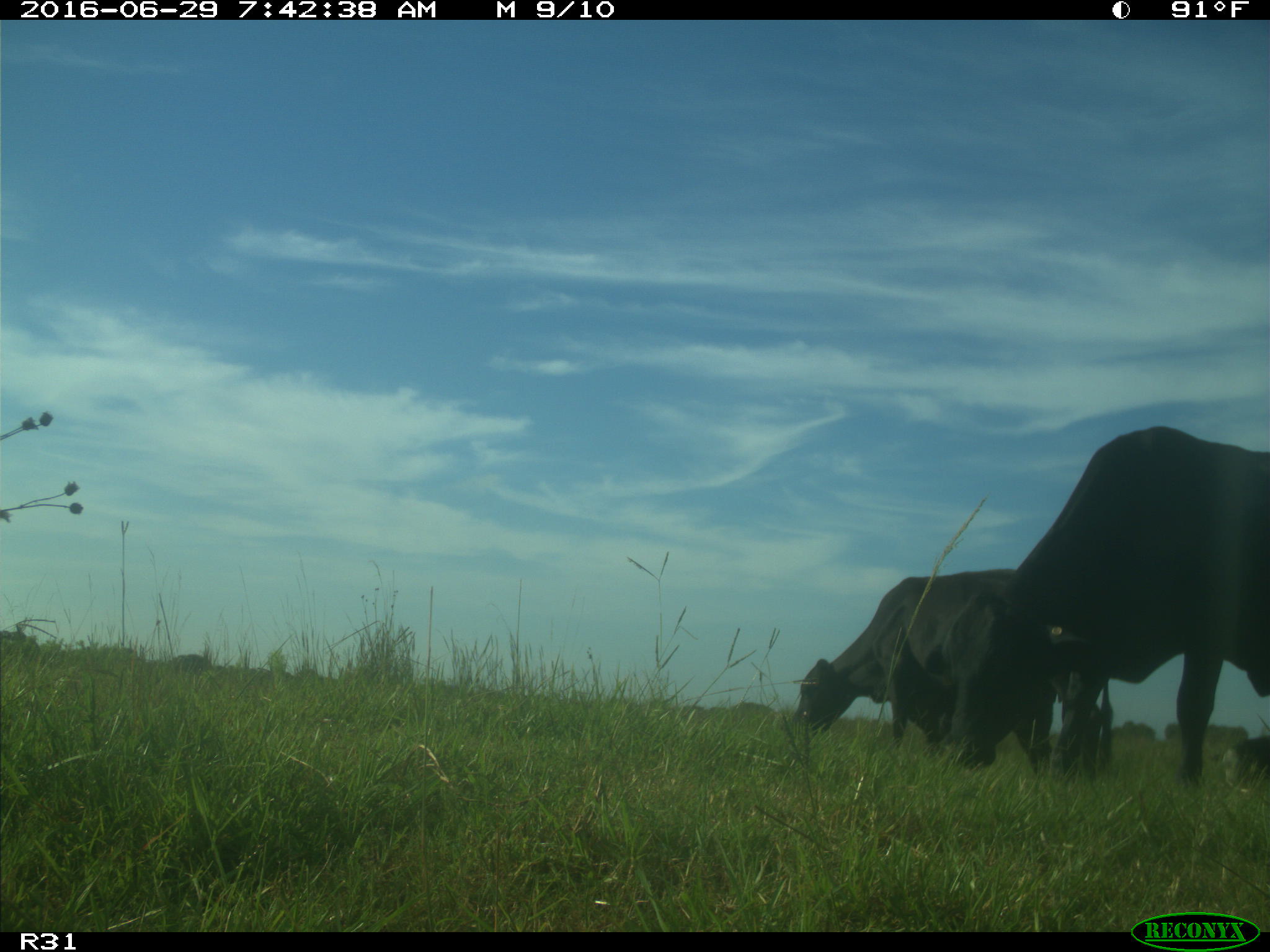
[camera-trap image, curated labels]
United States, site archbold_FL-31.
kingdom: Animalia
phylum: Chordata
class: Mammalia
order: Artiodactyla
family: Bovidae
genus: Bos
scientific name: Bos taurus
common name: domestic cow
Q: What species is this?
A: Bos taurus (domestic cow).